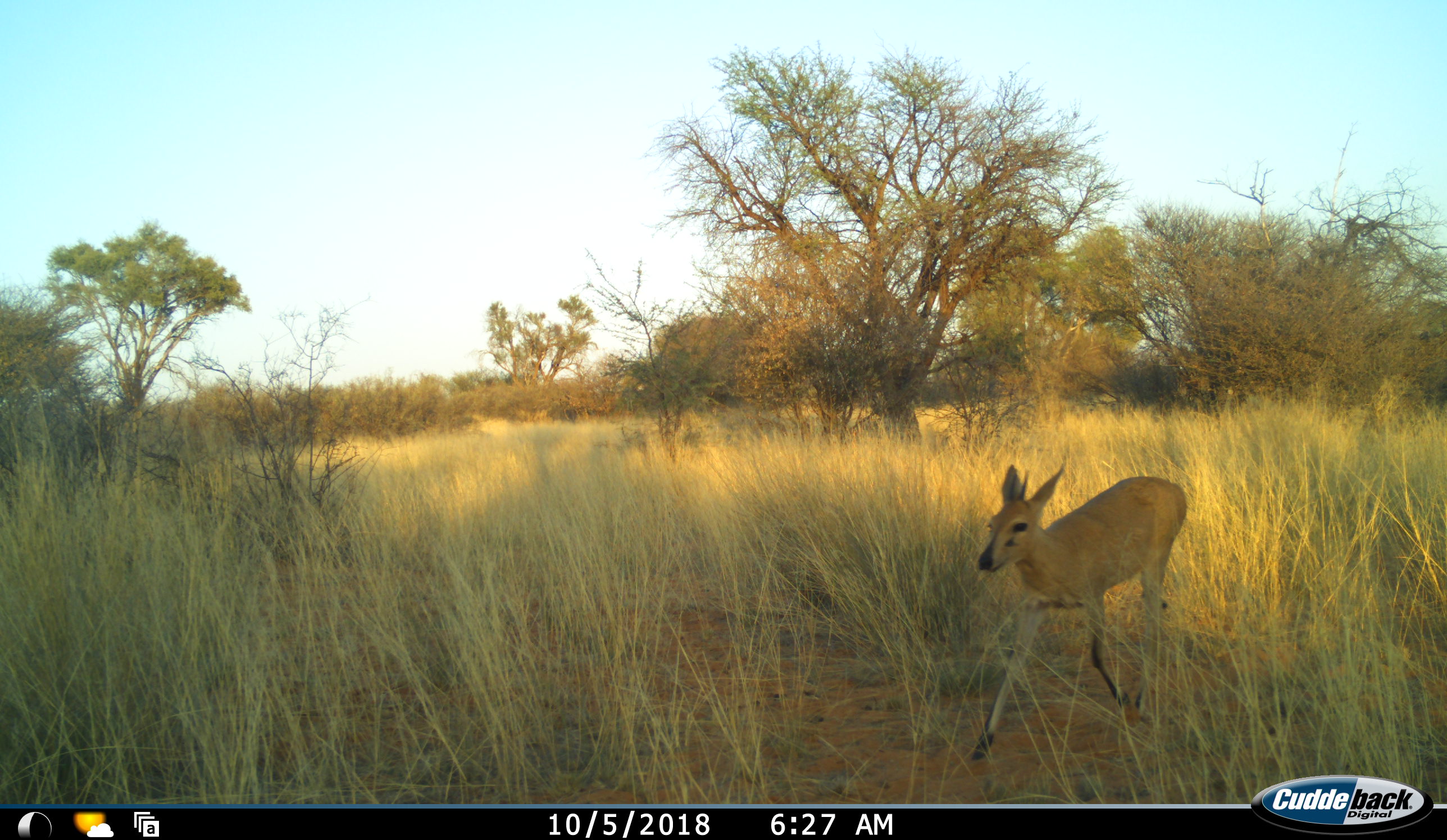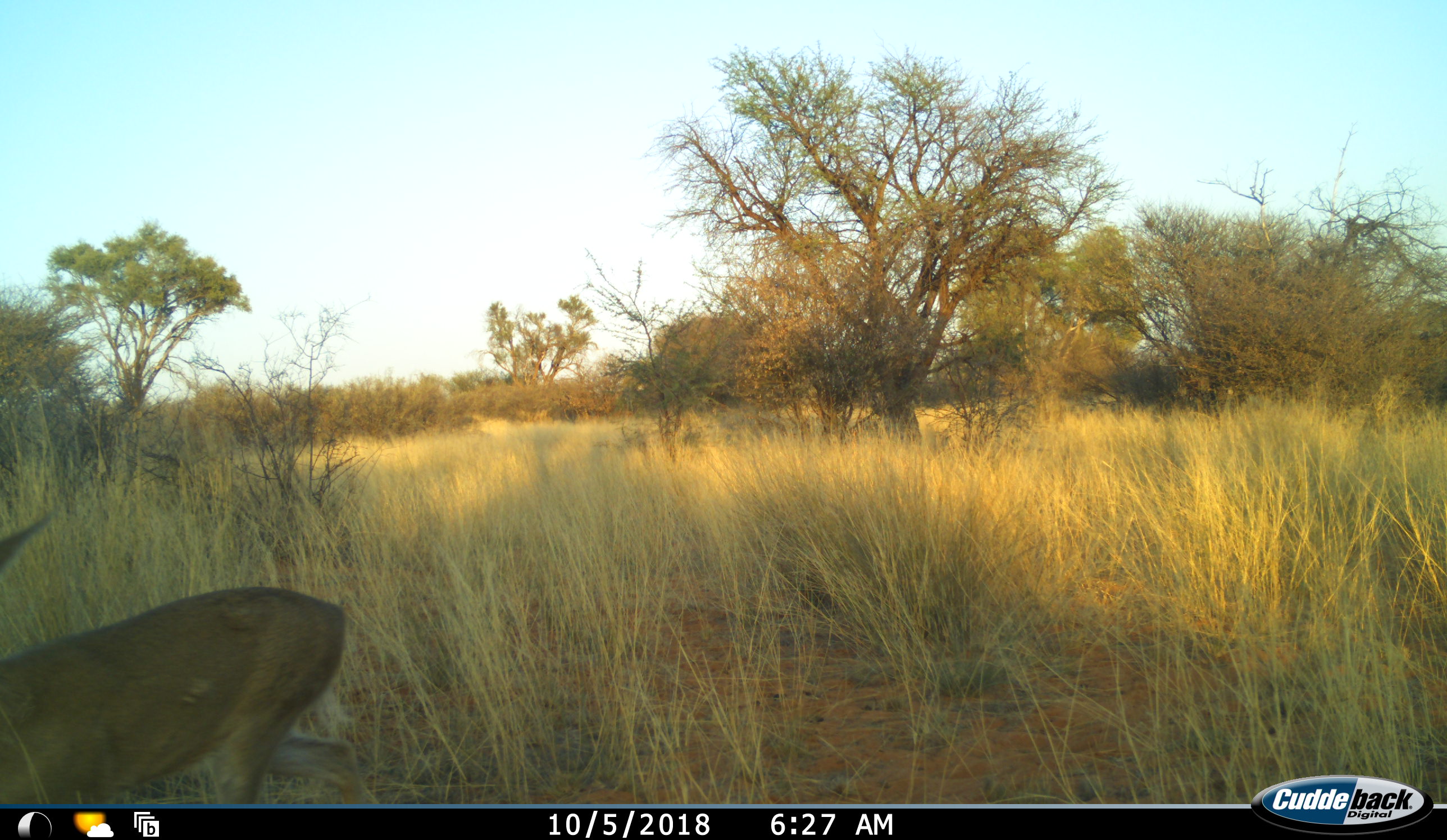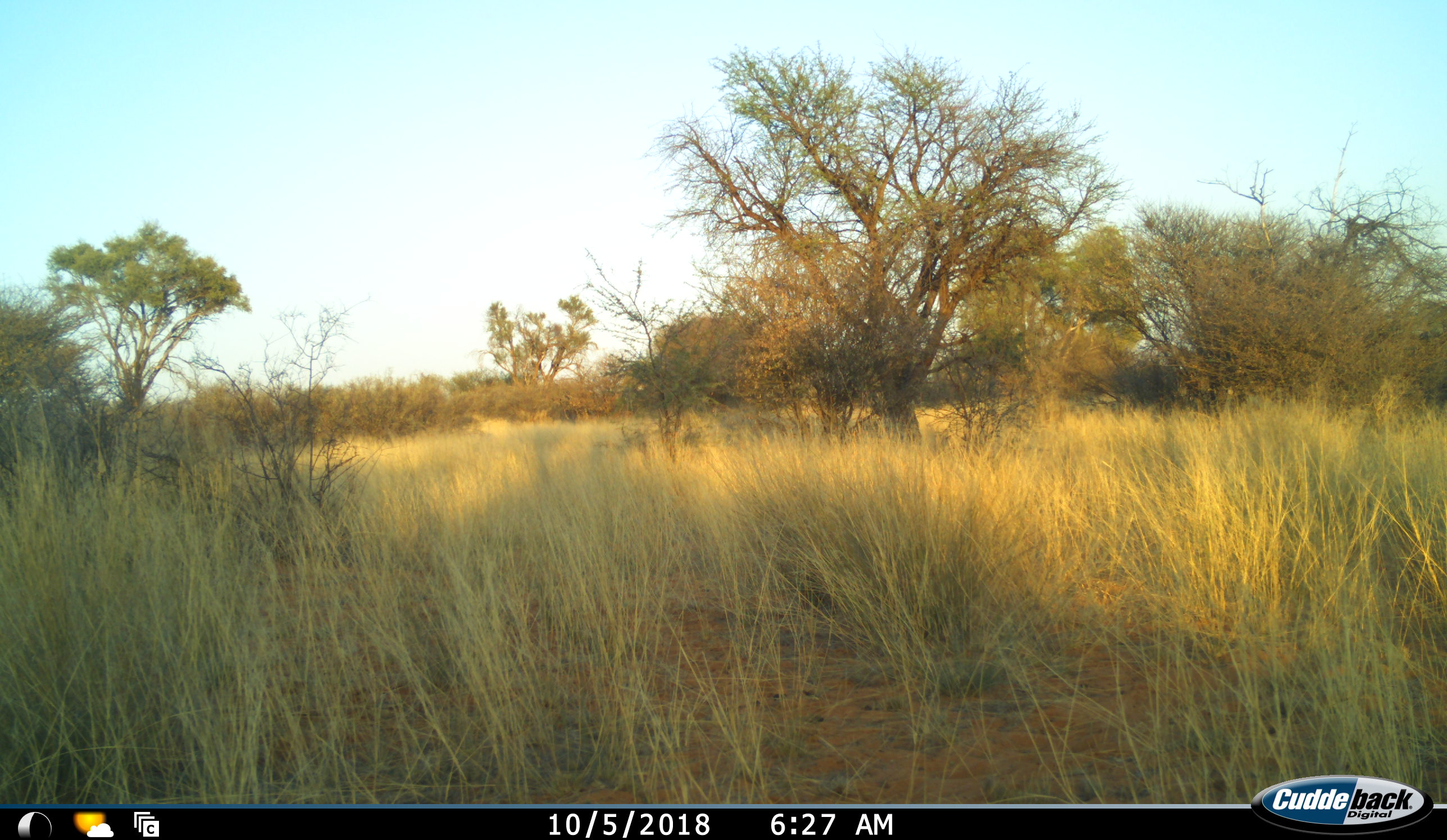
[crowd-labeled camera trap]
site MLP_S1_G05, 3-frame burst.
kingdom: Animalia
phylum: Chordata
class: Mammalia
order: Artiodactyla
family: Bovidae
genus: Sylvicapra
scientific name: Sylvicapra grimmia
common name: common duiker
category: duikercommongrey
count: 1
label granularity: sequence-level